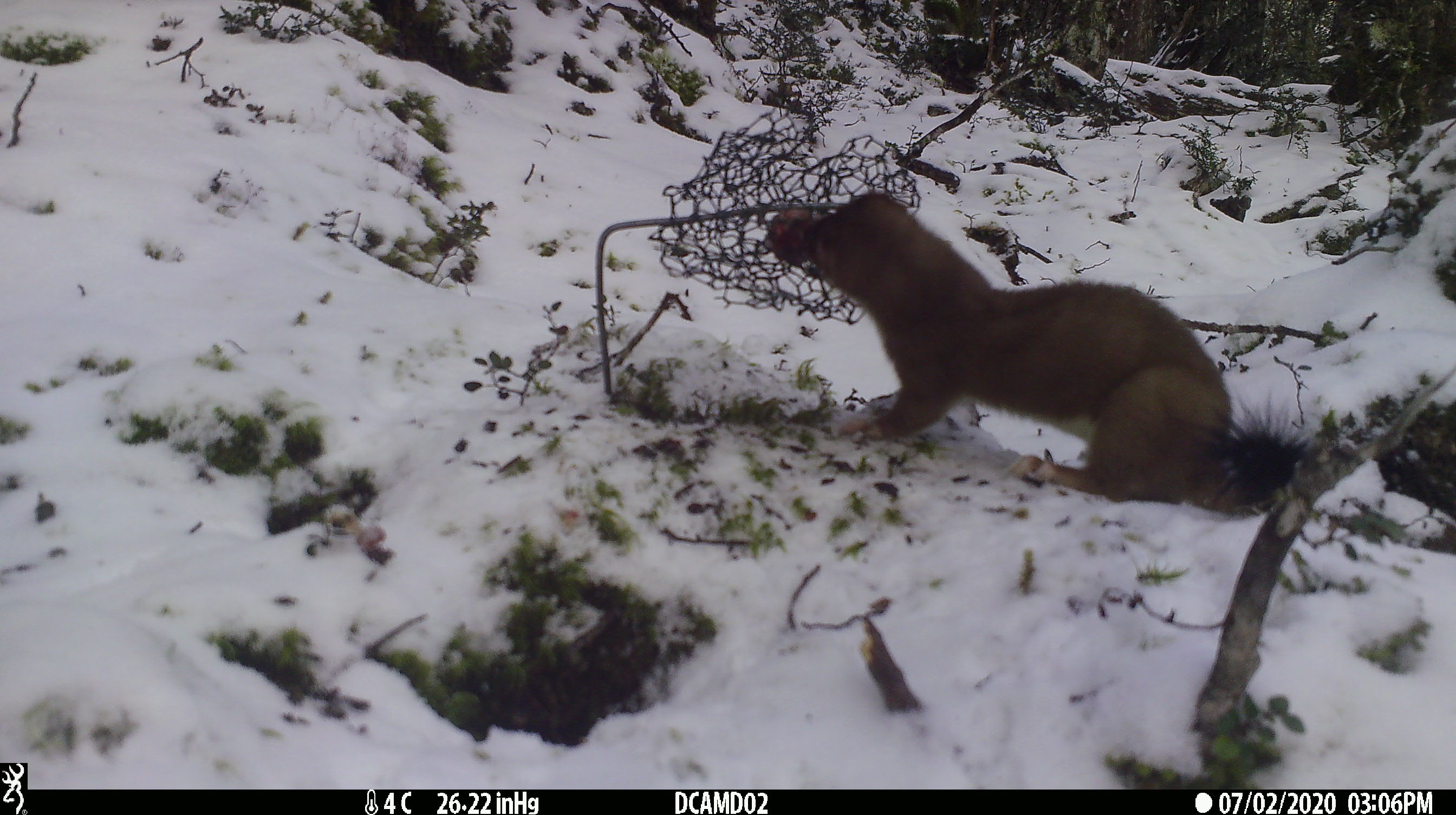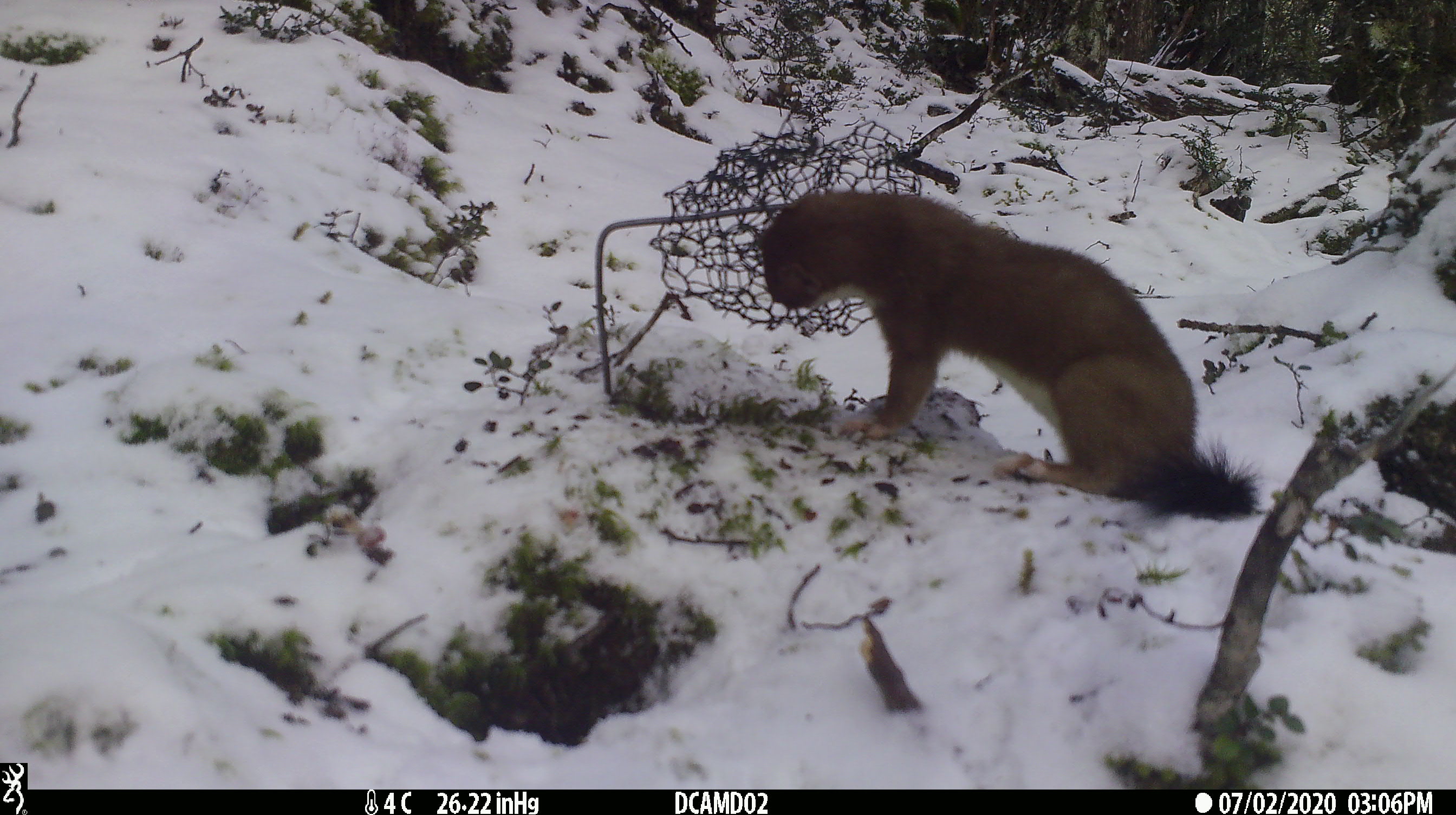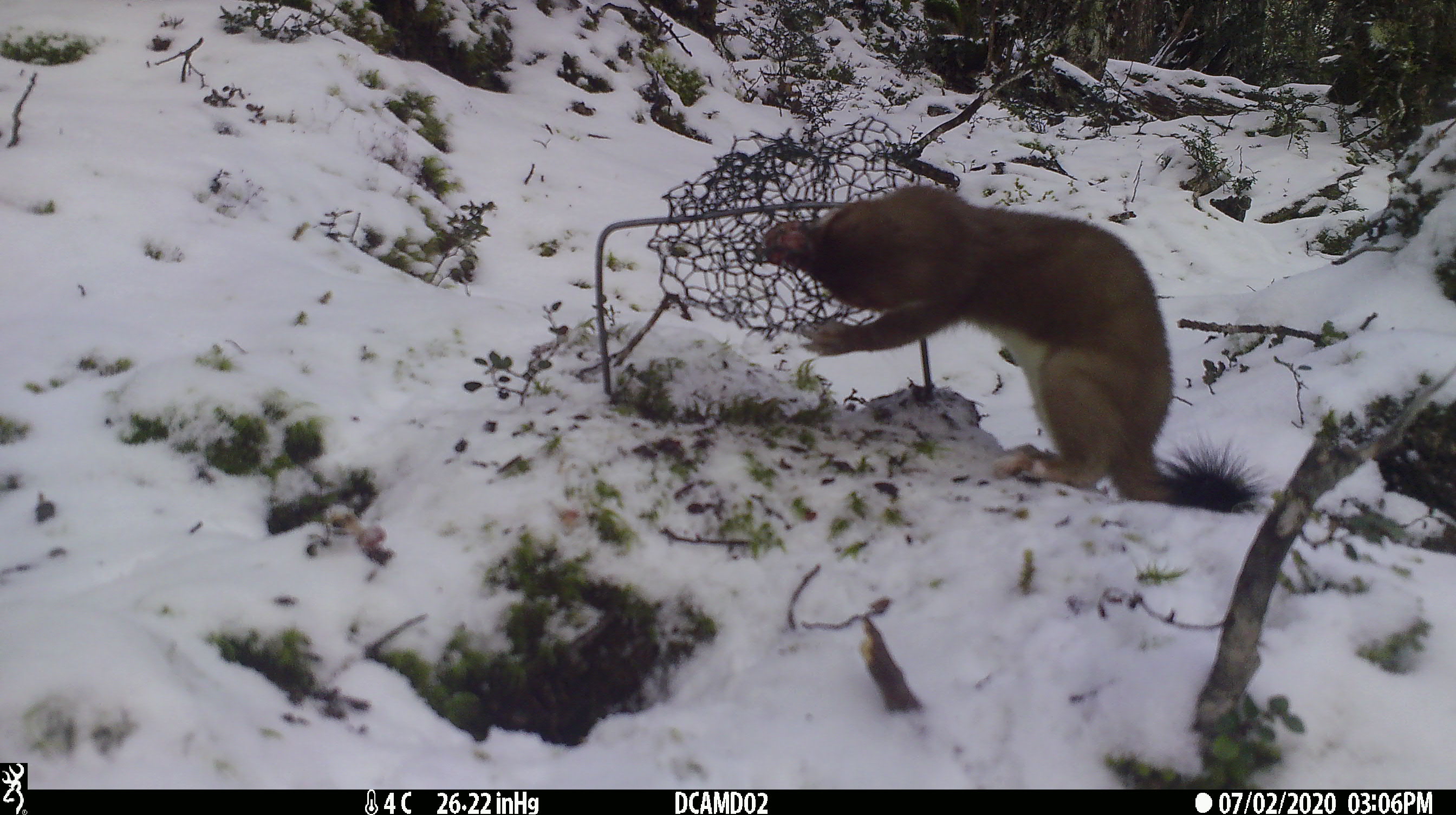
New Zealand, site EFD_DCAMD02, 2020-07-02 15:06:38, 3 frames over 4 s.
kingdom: Animalia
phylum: Chordata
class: Mammalia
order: Carnivora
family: Mustelidae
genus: Mustela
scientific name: Mustela erminea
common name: stoat